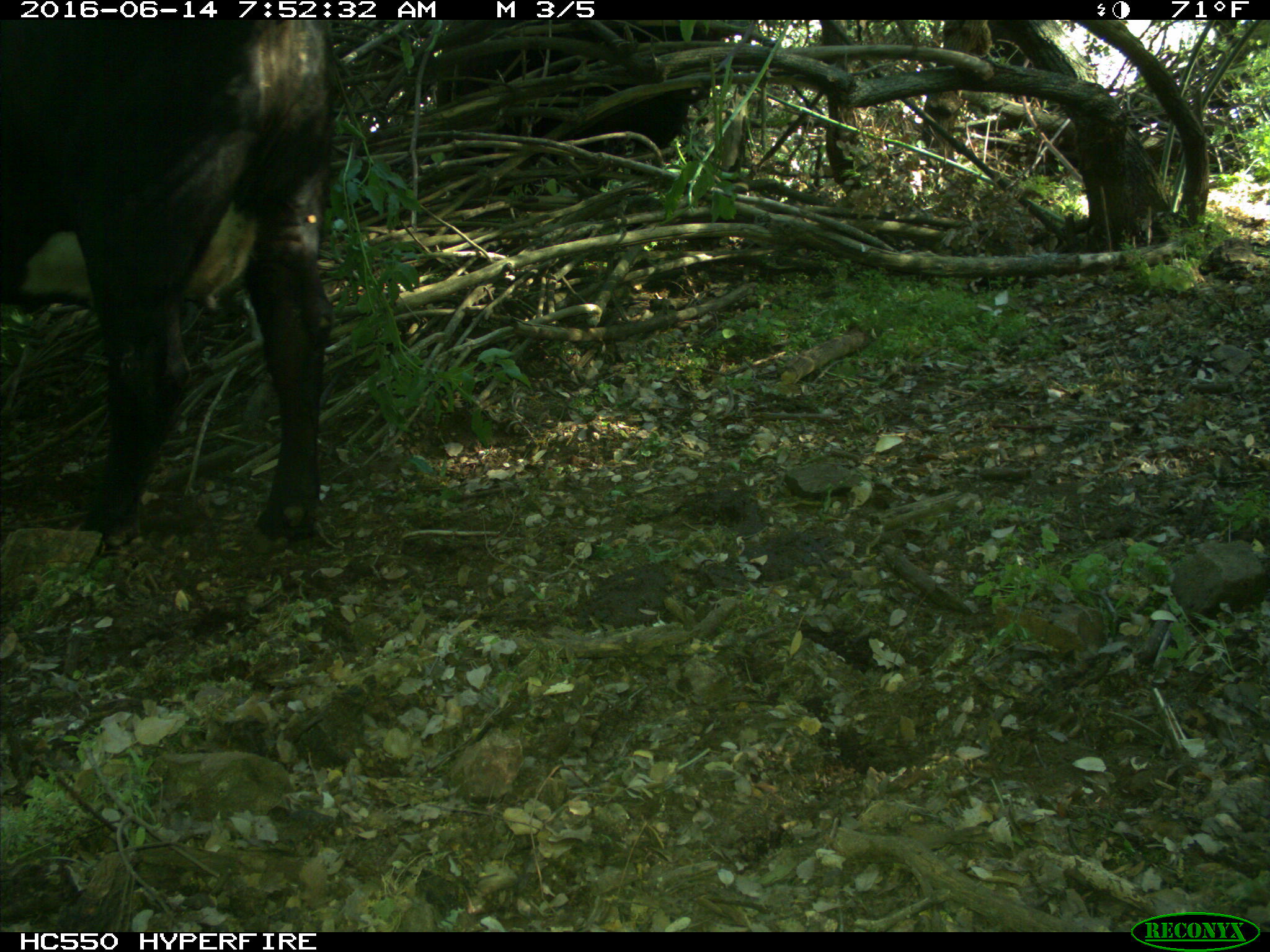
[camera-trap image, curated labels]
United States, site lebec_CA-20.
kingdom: Animalia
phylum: Chordata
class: Mammalia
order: Artiodactyla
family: Bovidae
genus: Bos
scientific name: Bos taurus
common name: domestic cow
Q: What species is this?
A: Bos taurus (domestic cow).